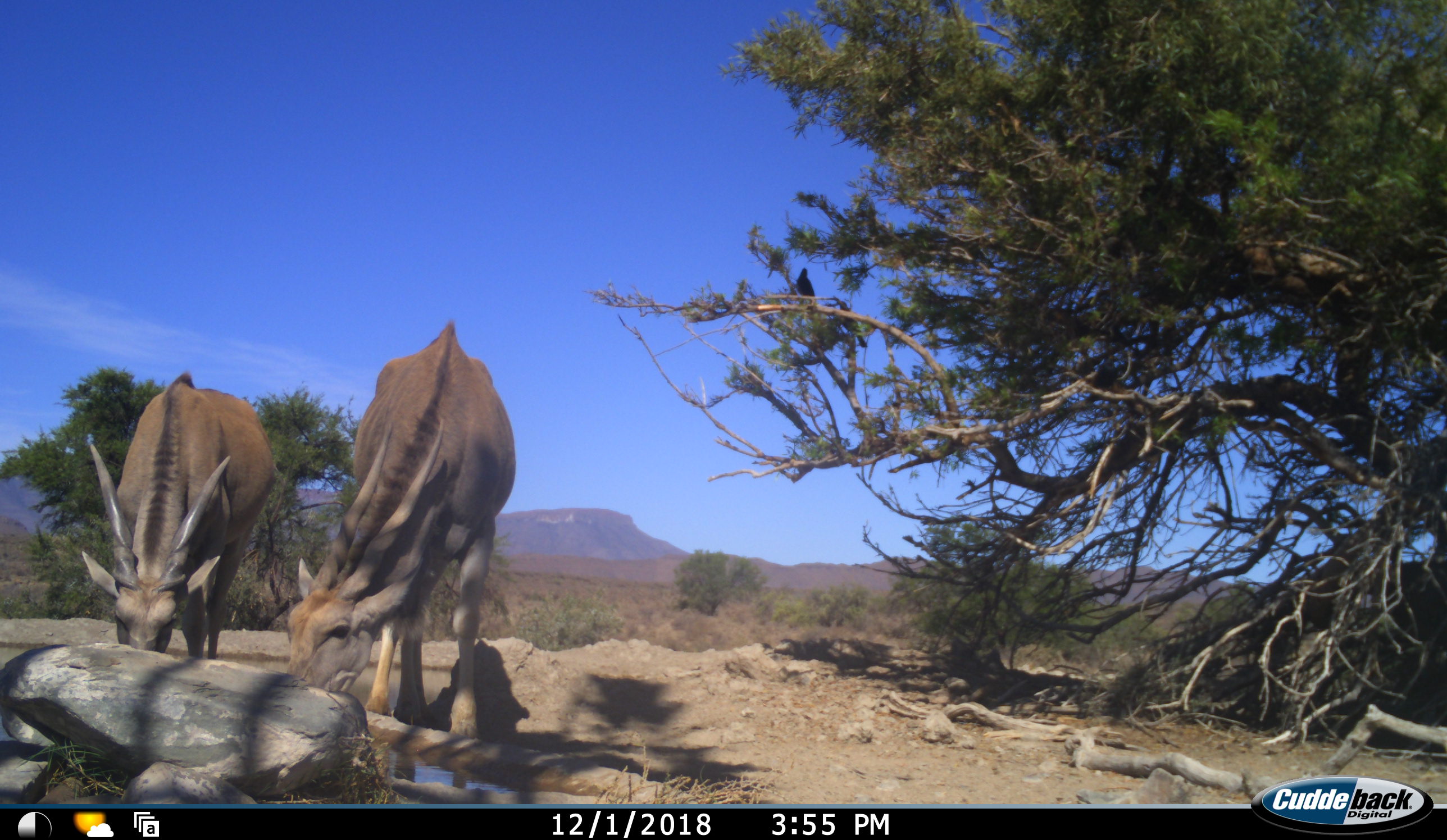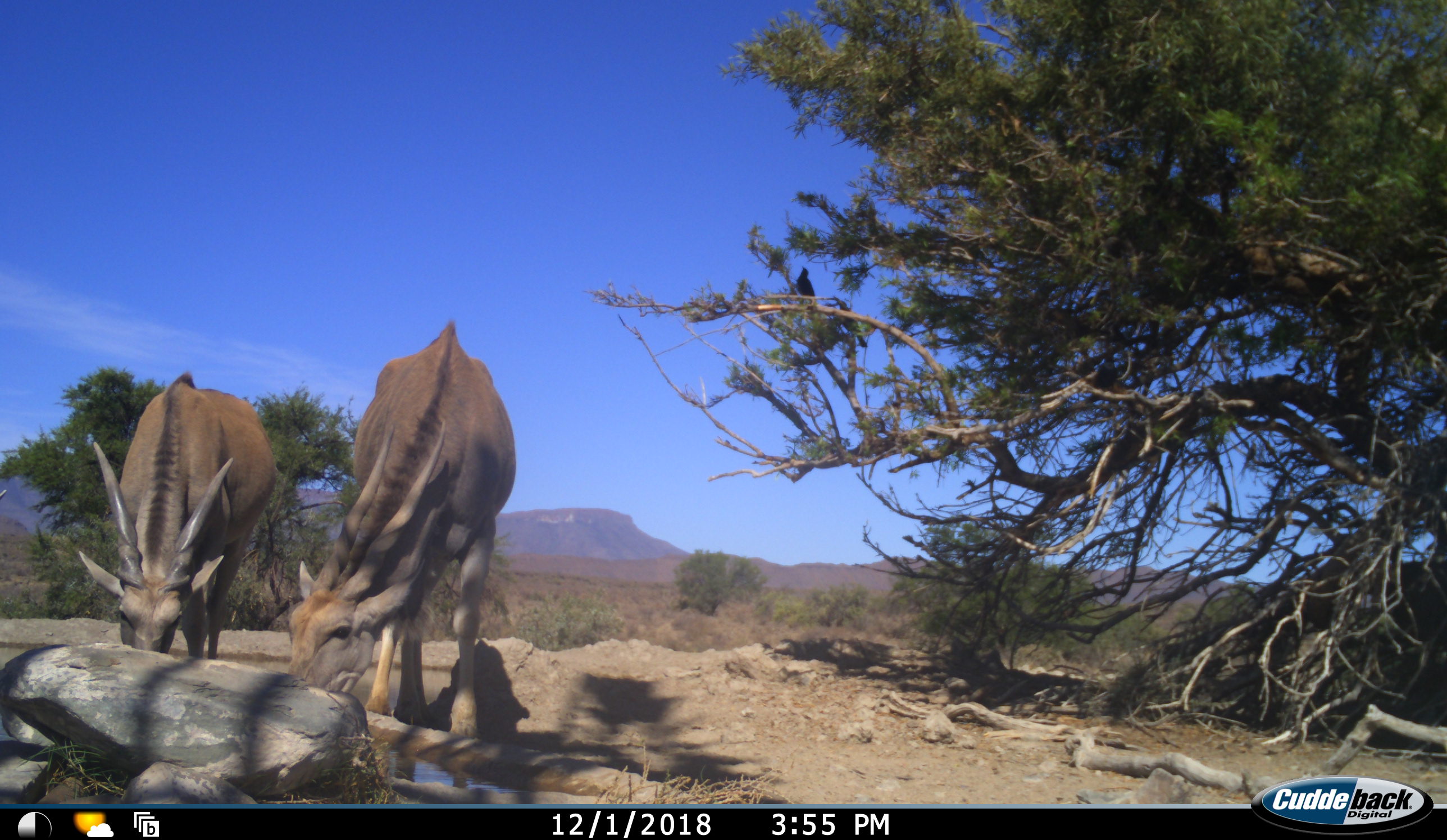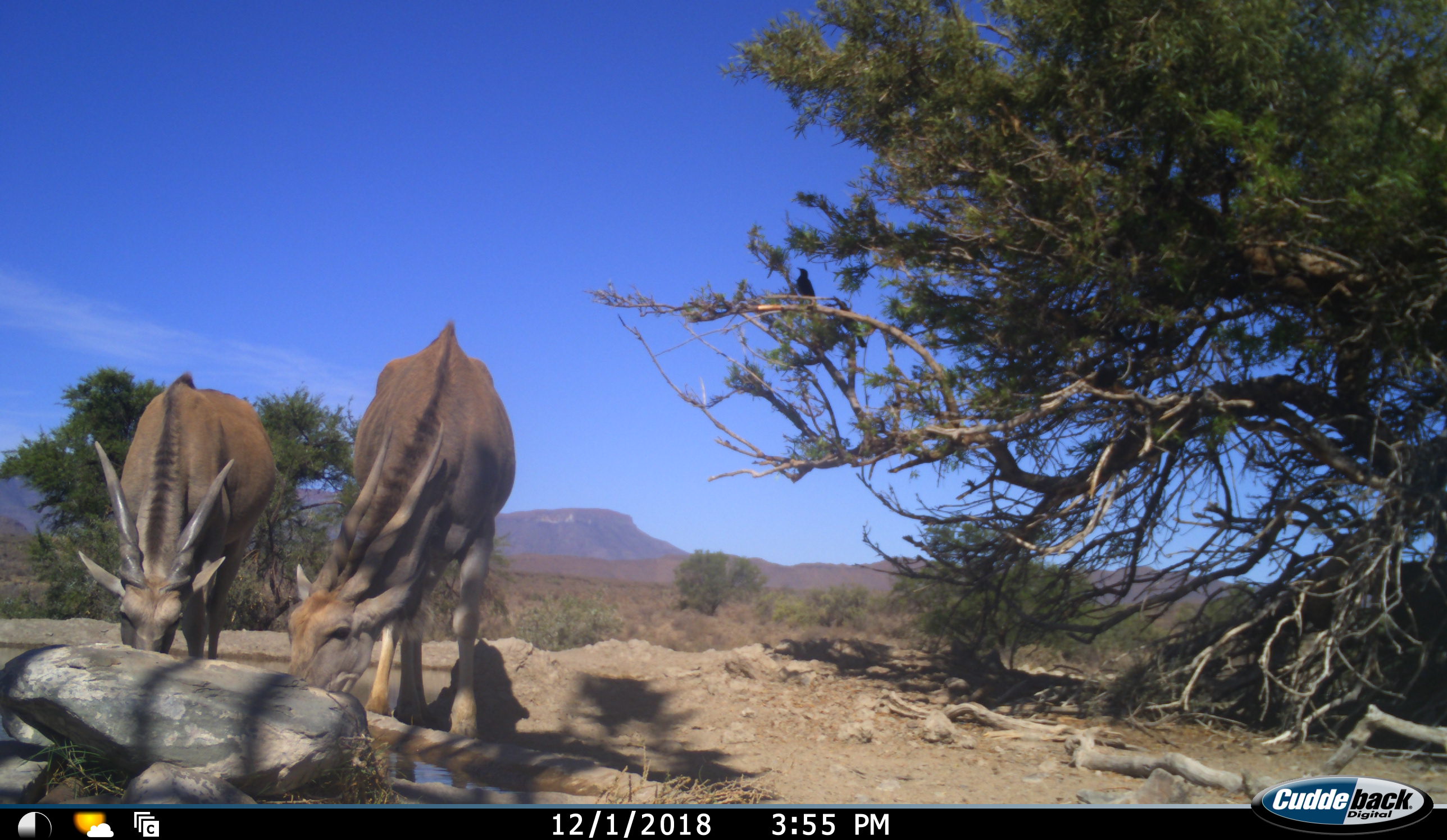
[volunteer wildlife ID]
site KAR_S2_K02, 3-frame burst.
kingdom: Animalia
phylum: Chordata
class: Mammalia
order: Artiodactyla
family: Bovidae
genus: Tragelaphus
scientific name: Tragelaphus oryx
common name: eland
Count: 2.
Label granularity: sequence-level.